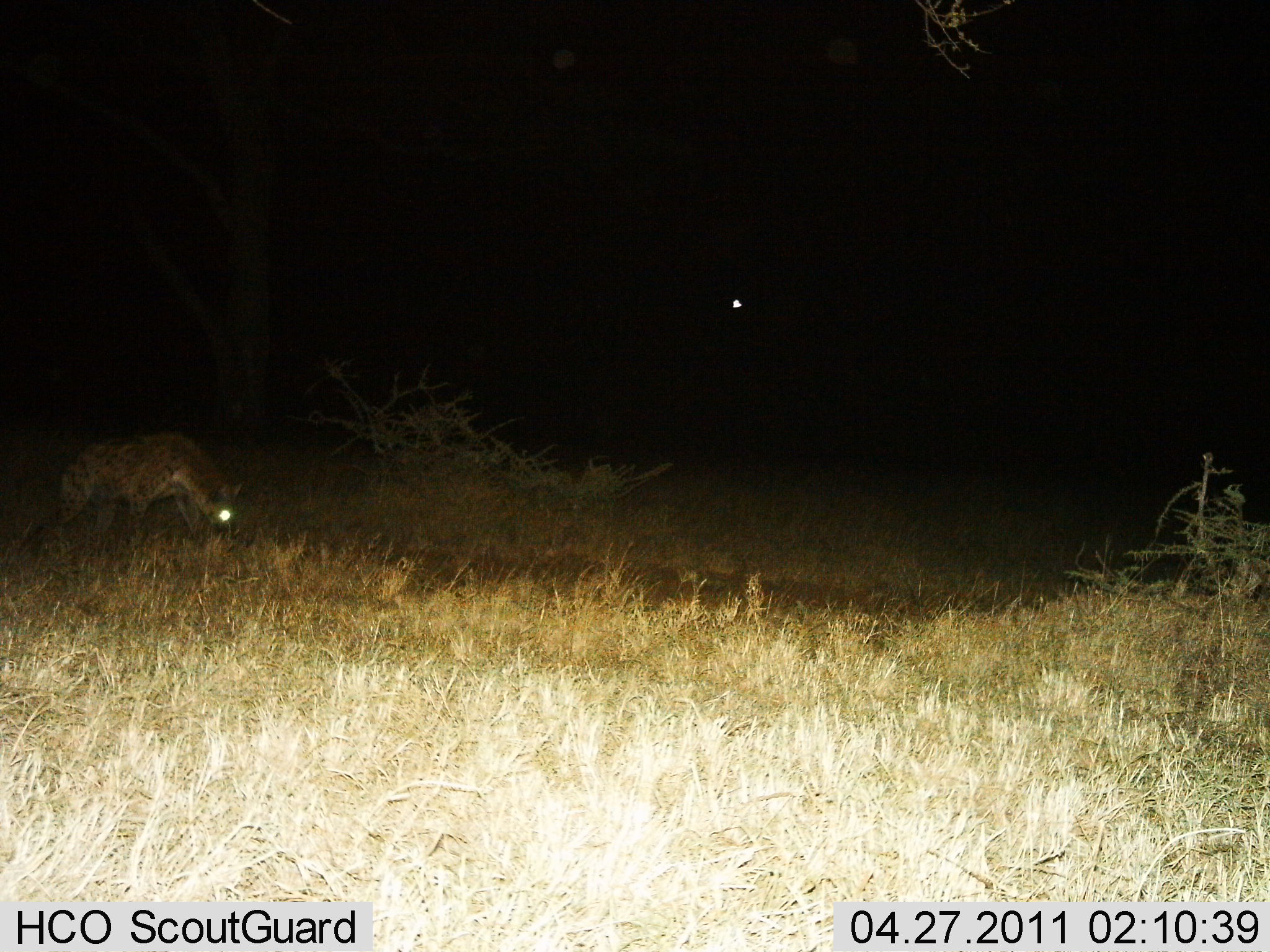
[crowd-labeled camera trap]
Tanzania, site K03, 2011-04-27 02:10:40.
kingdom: Animalia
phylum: Chordata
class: Mammalia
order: Carnivora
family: Hyaenidae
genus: Crocuta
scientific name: Crocuta crocuta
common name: spotted hyena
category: hyenaspotted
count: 1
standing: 60%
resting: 0%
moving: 40%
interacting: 0%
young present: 0%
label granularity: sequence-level